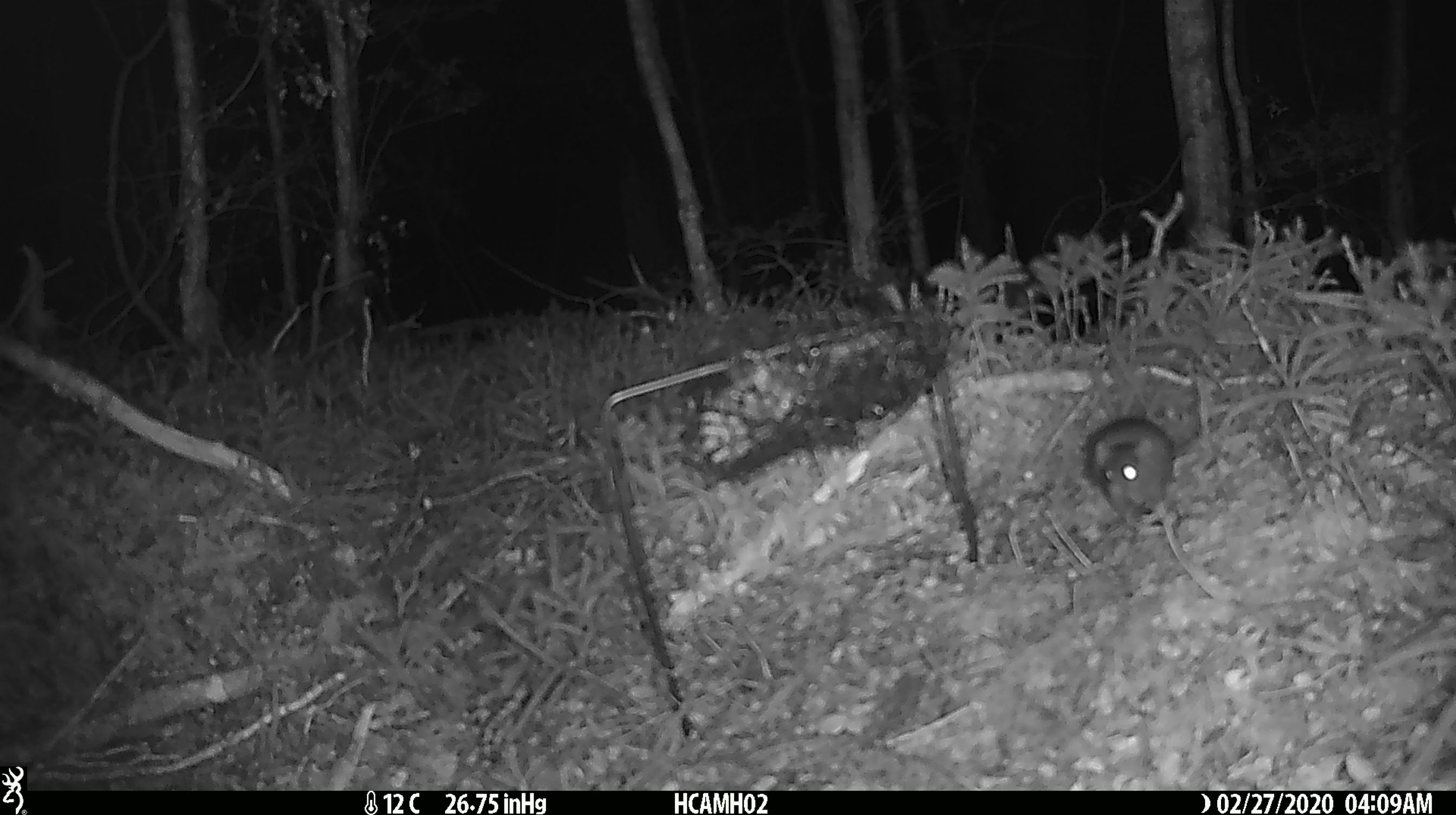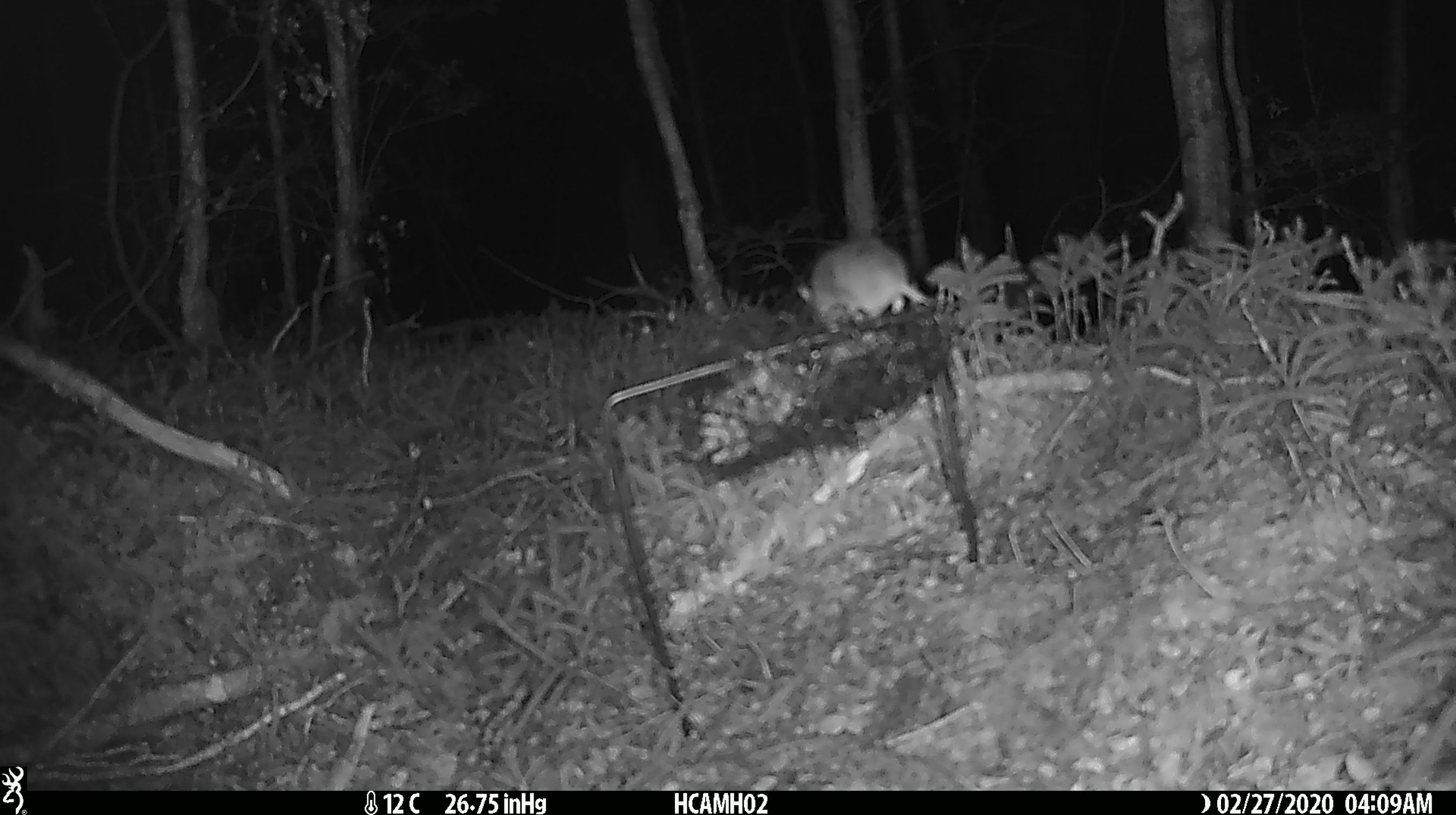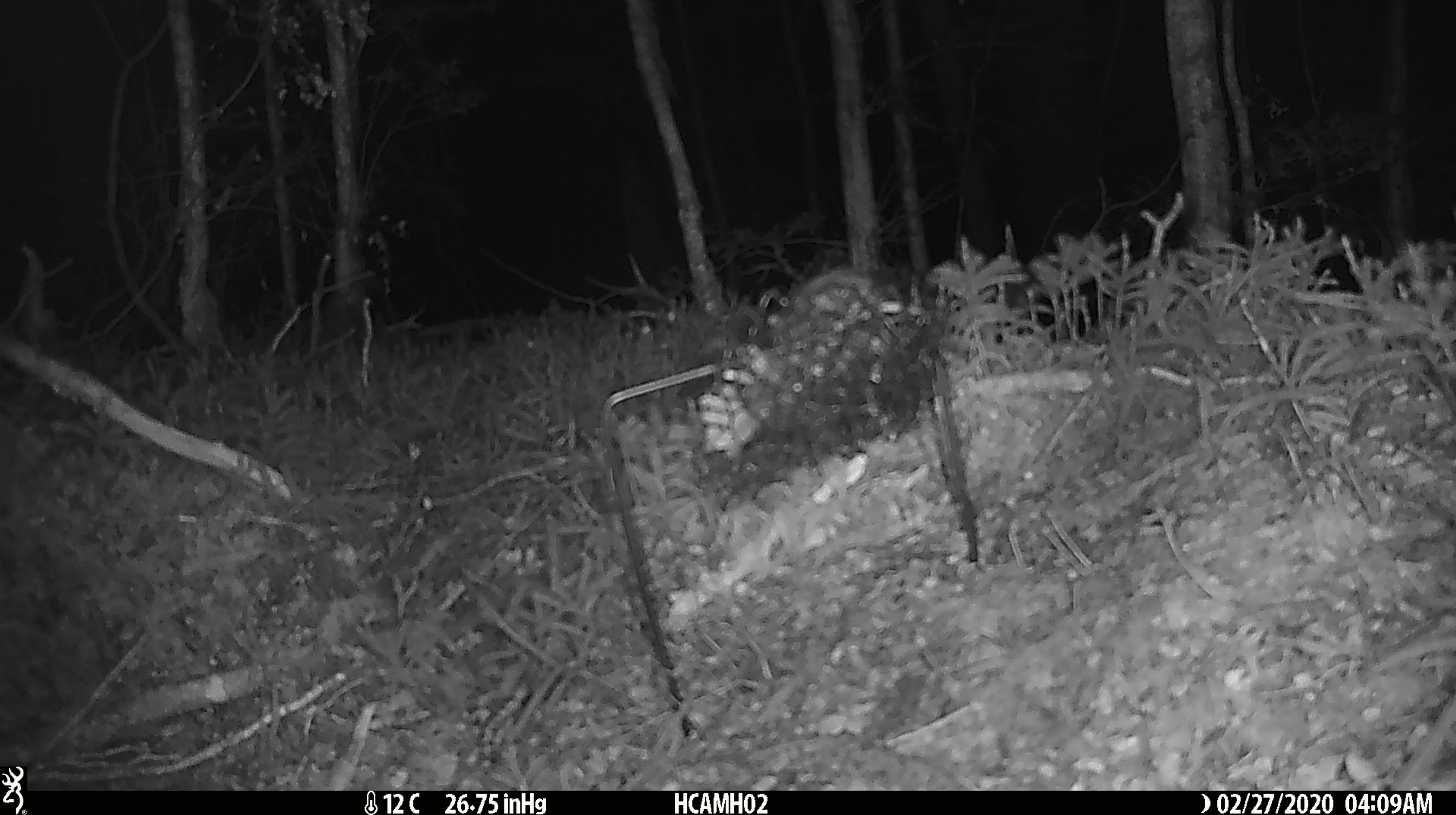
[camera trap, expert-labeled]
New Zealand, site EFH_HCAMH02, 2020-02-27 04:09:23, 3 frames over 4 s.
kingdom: Animalia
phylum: Chordata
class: Mammalia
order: Rodentia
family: Muridae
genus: Mus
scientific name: Mus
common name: mouse